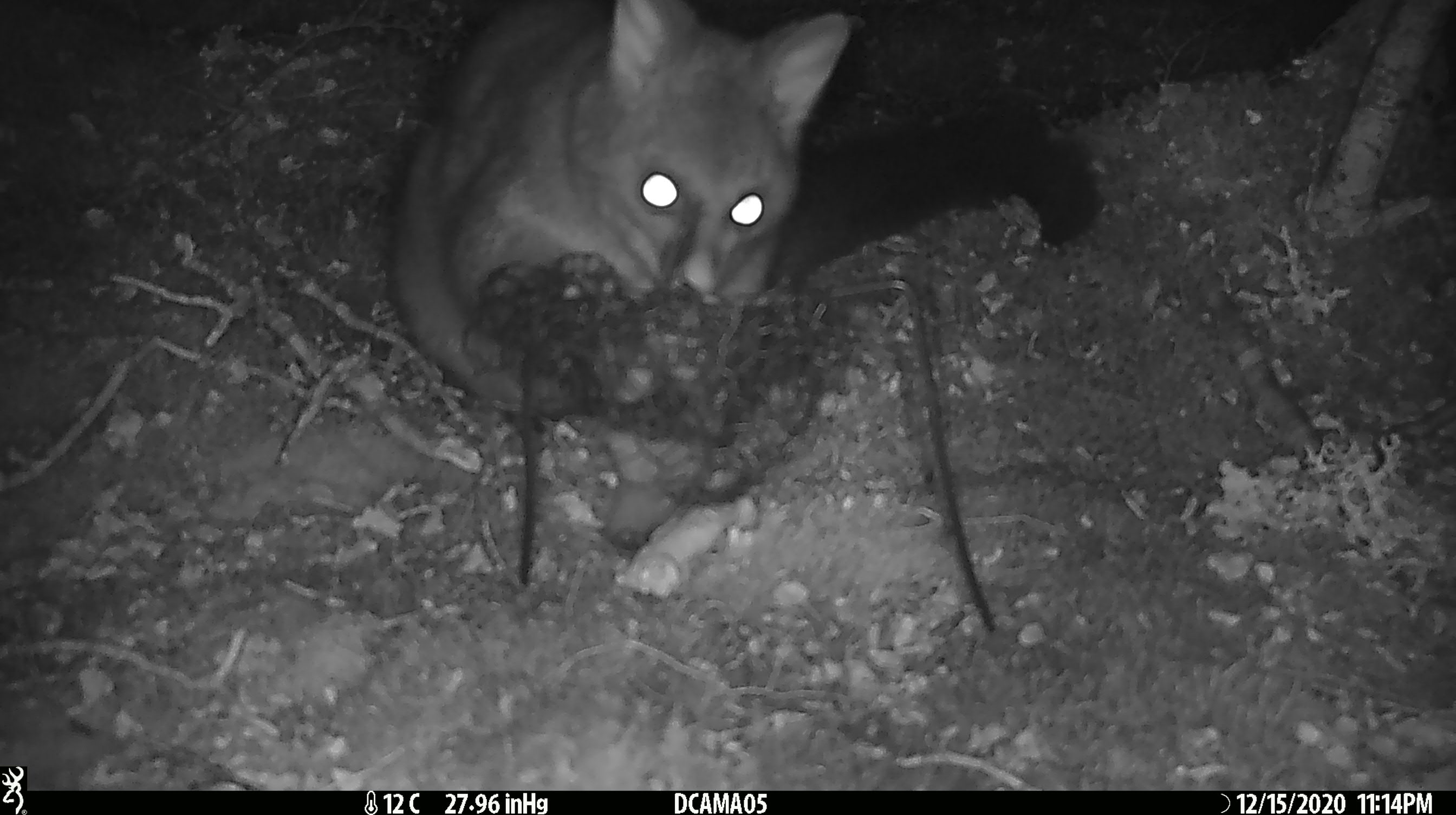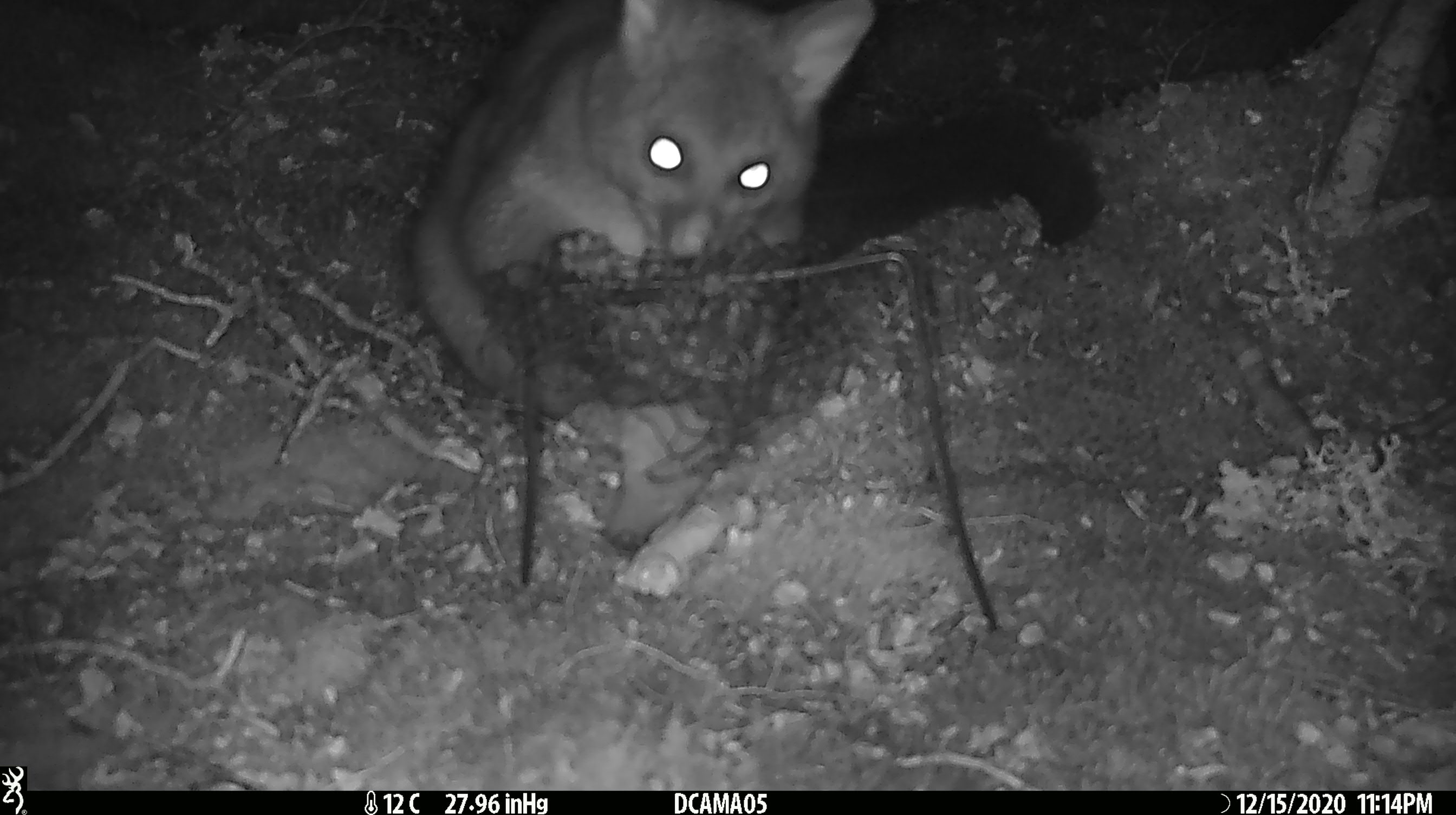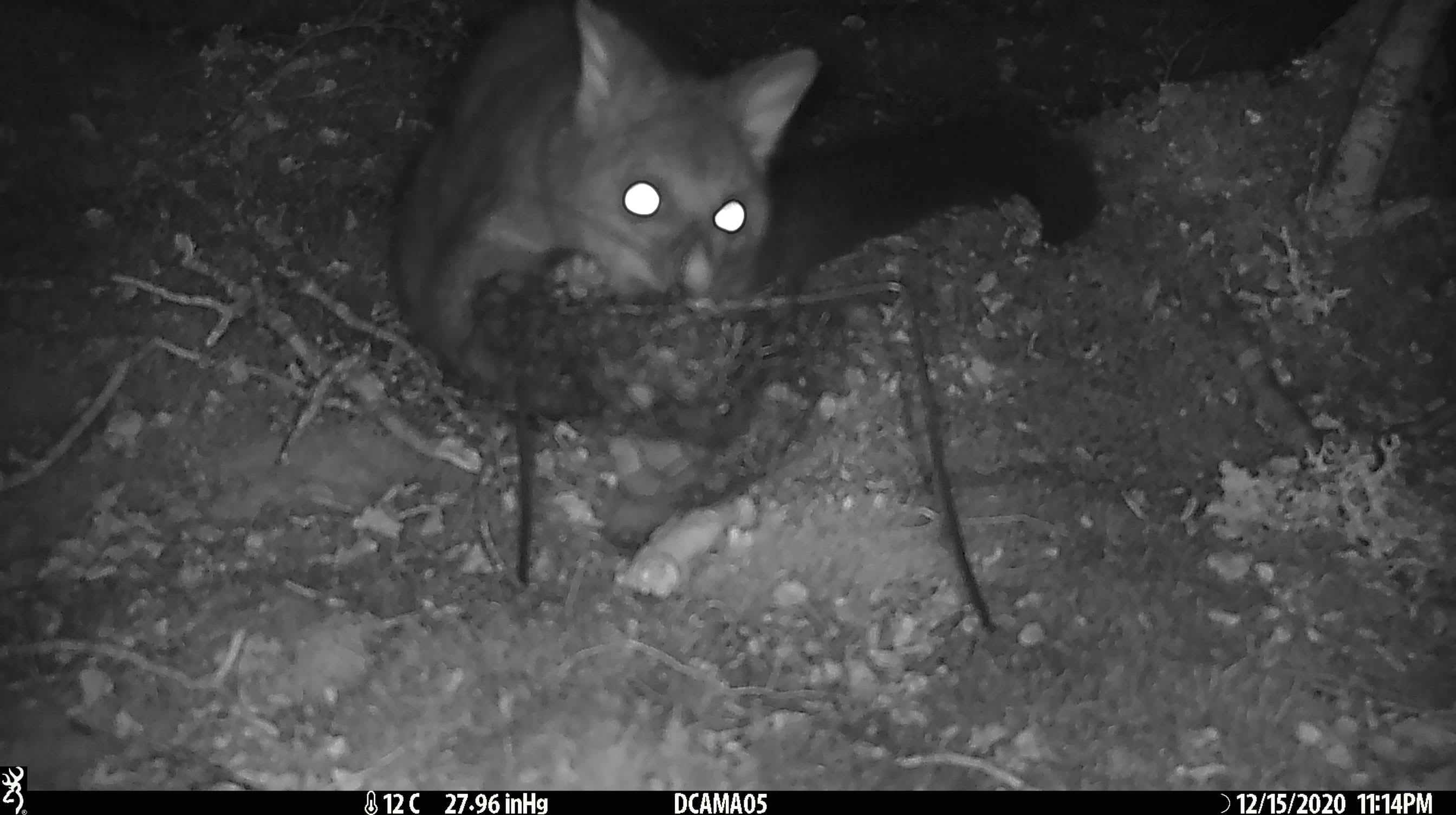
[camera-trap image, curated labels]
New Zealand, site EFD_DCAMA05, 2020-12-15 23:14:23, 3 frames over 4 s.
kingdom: Animalia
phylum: Chordata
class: Mammalia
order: Diprotodontia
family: Phalangeridae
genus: Trichosurus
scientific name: Trichosurus vulpecula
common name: common brushtail possum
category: possum